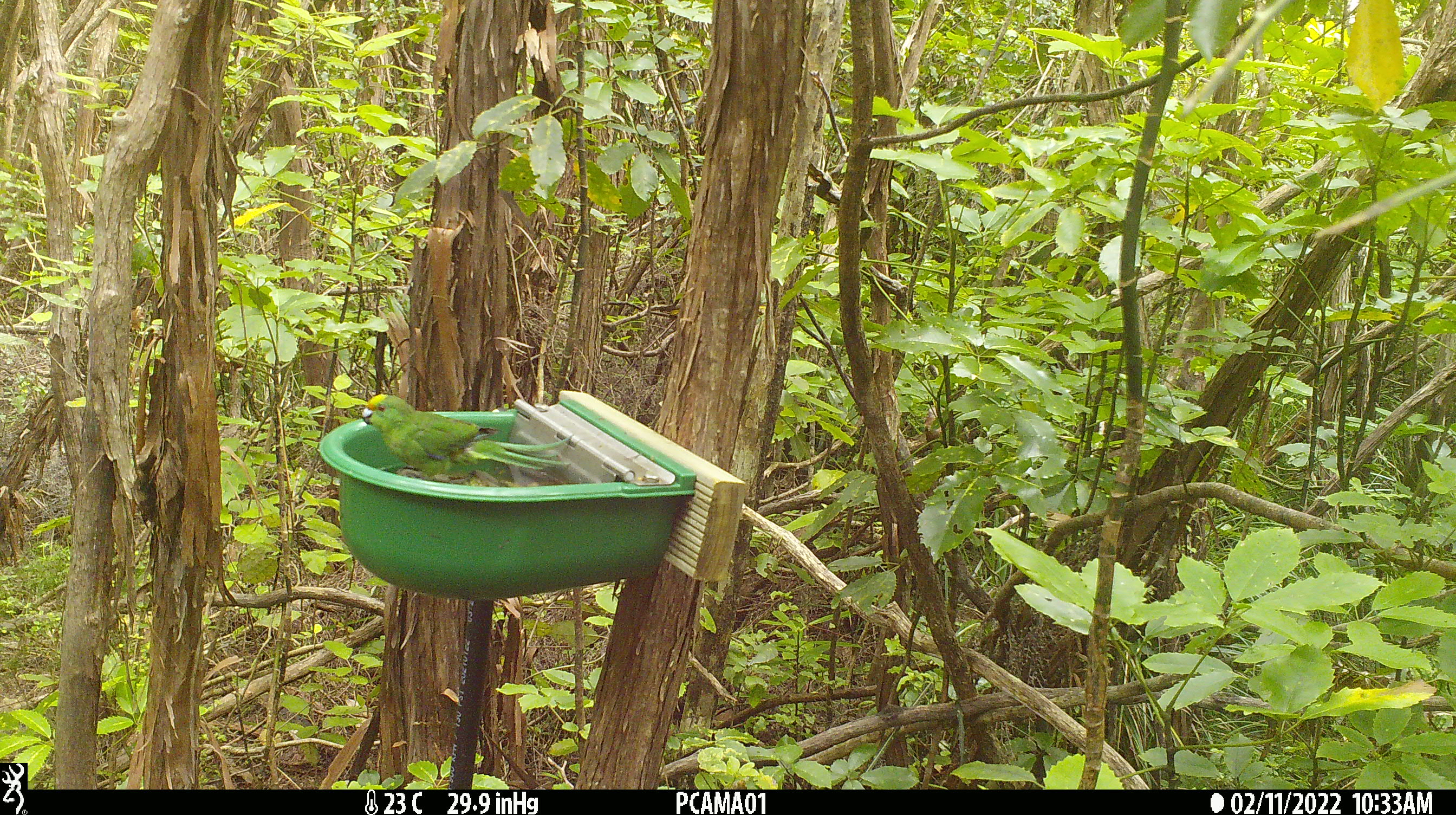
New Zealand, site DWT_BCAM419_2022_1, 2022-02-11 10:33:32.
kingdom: Animalia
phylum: Chordata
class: Aves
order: Psittaciformes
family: Psittaculidae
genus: Cyanoramphus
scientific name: Cyanoramphus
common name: parakeet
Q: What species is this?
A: Parakeet (Cyanoramphus).